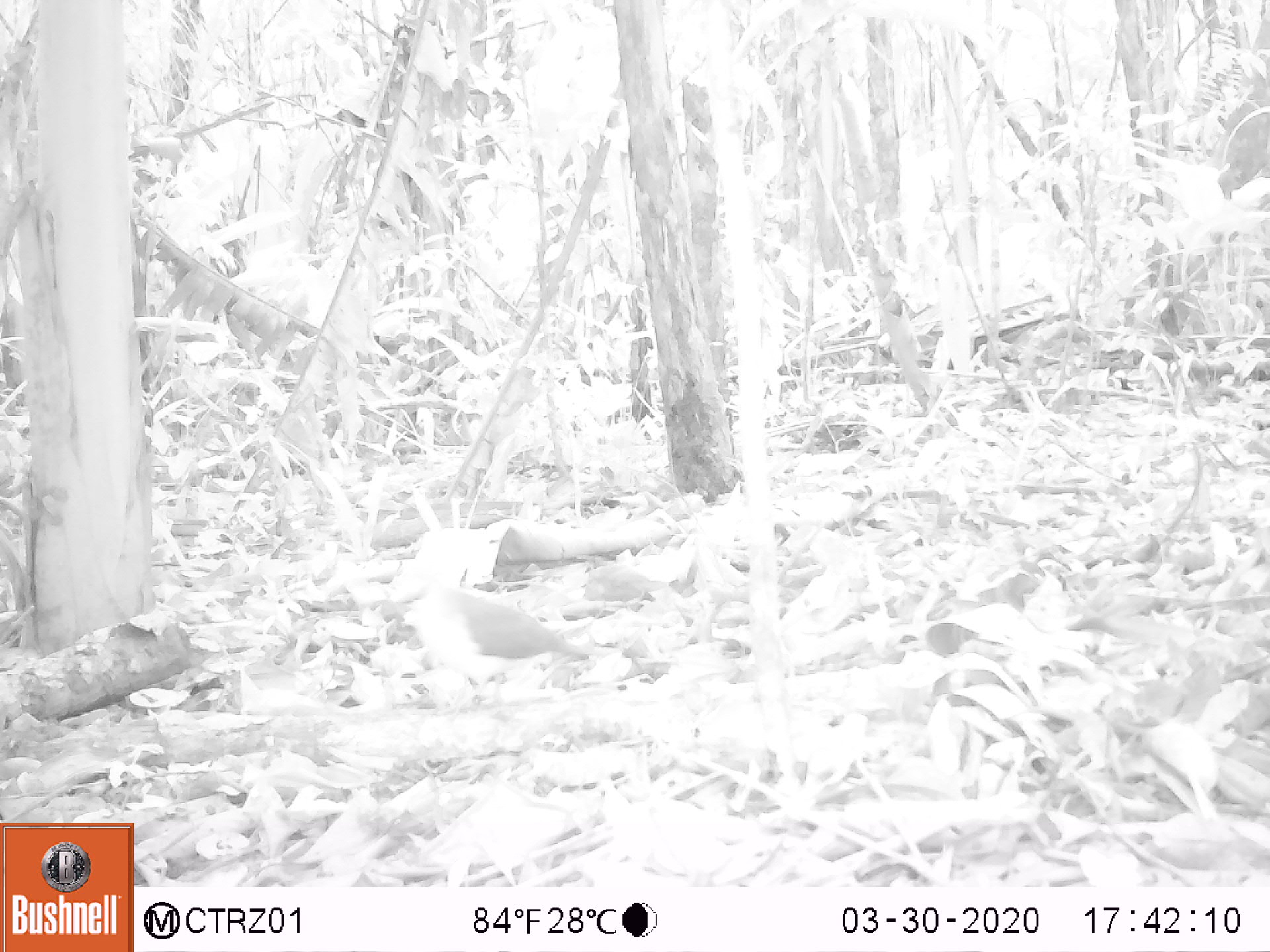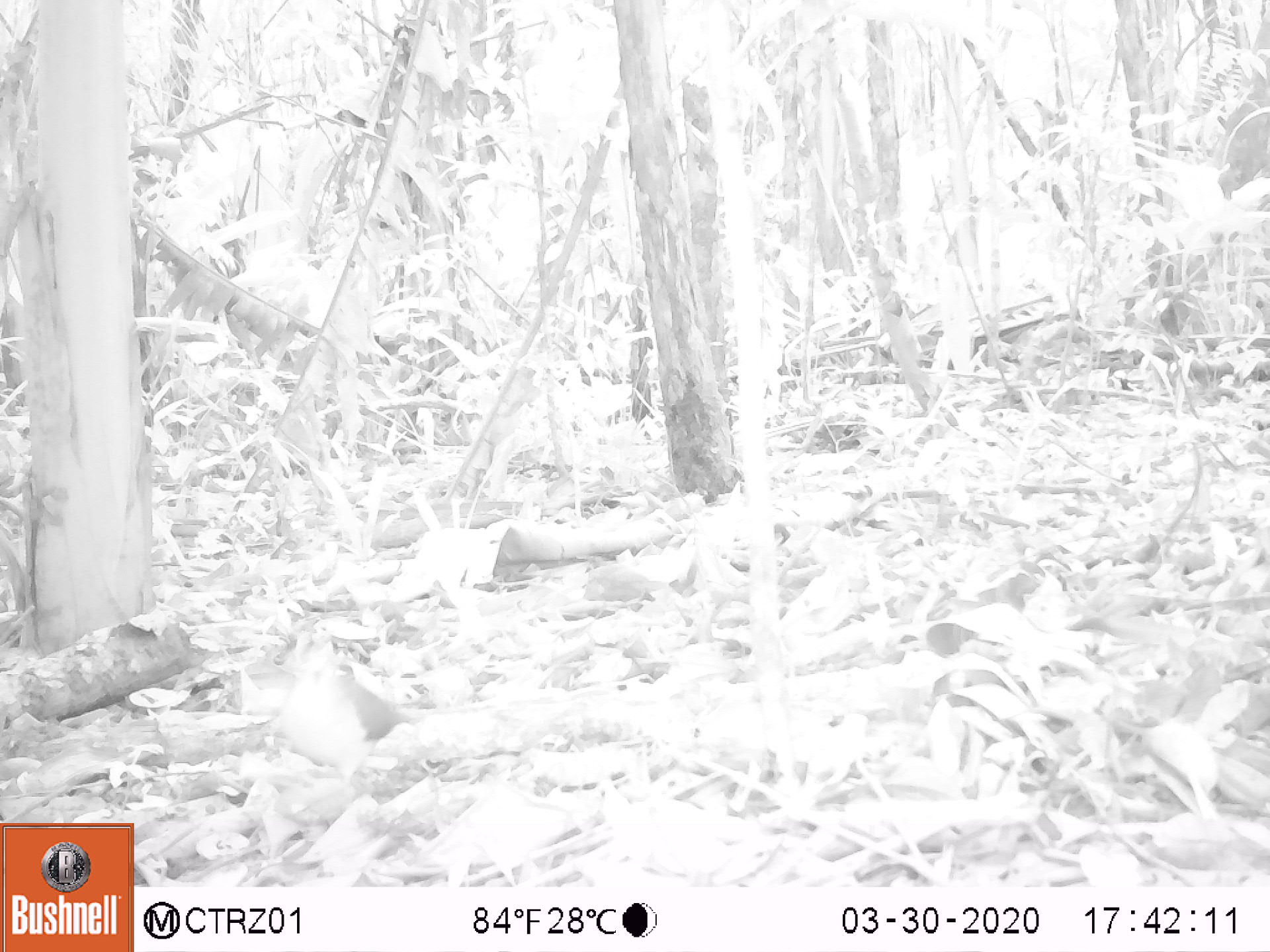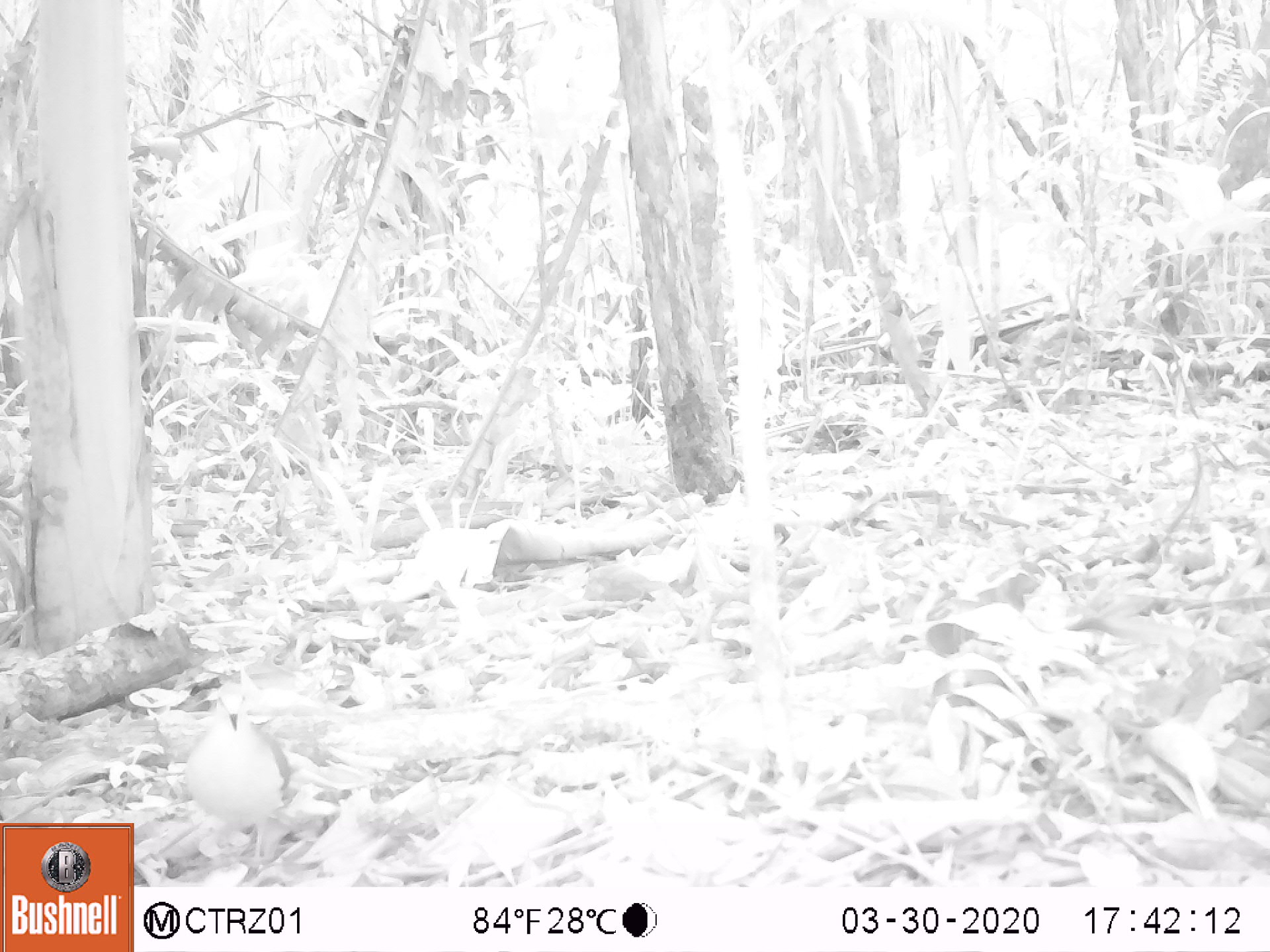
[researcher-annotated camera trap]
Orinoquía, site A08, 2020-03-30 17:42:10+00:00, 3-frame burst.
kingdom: Animalia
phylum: Chordata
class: Aves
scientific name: Aves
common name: bird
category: unknown bird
Unknown bird (bird) (Aves).